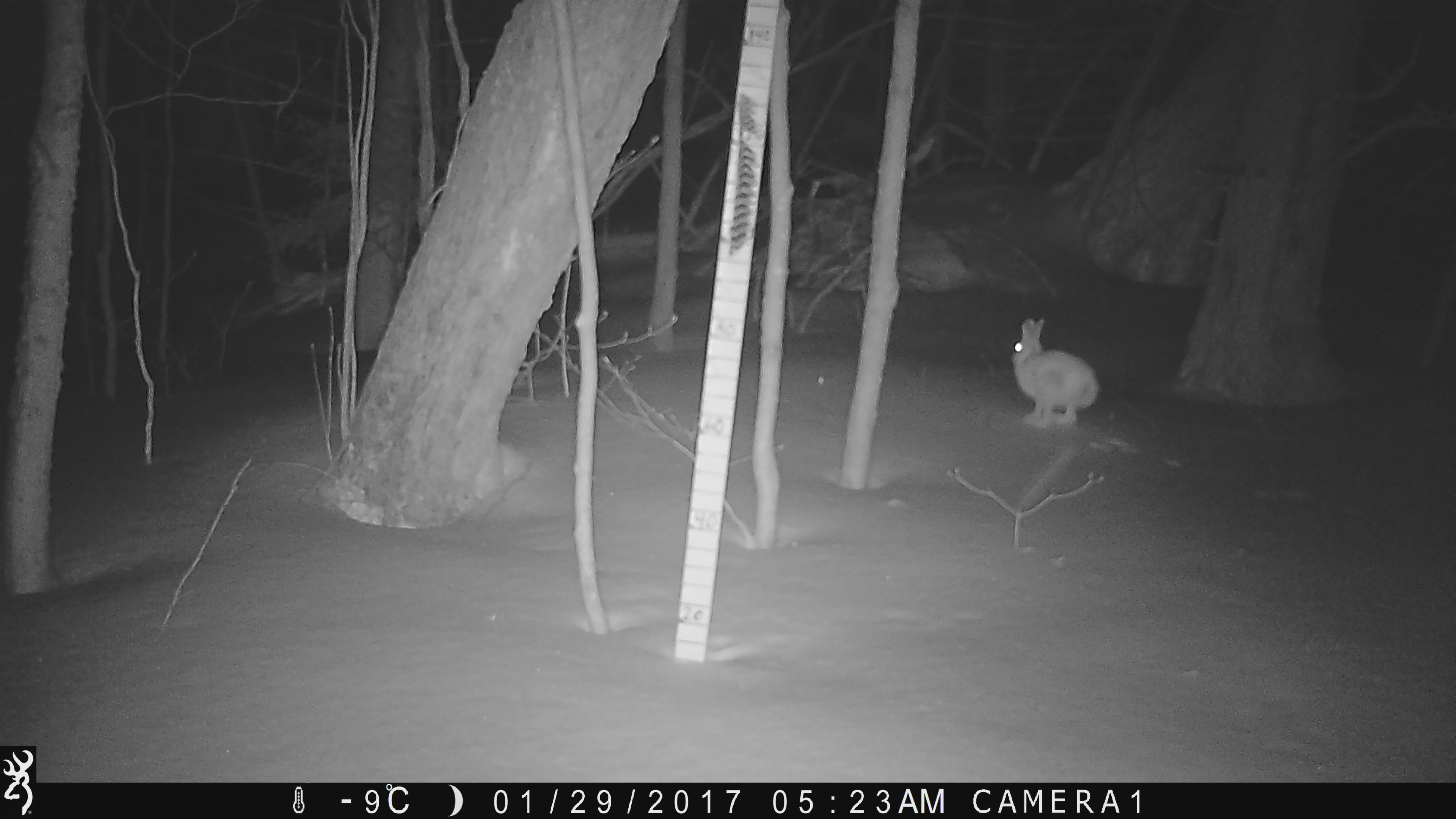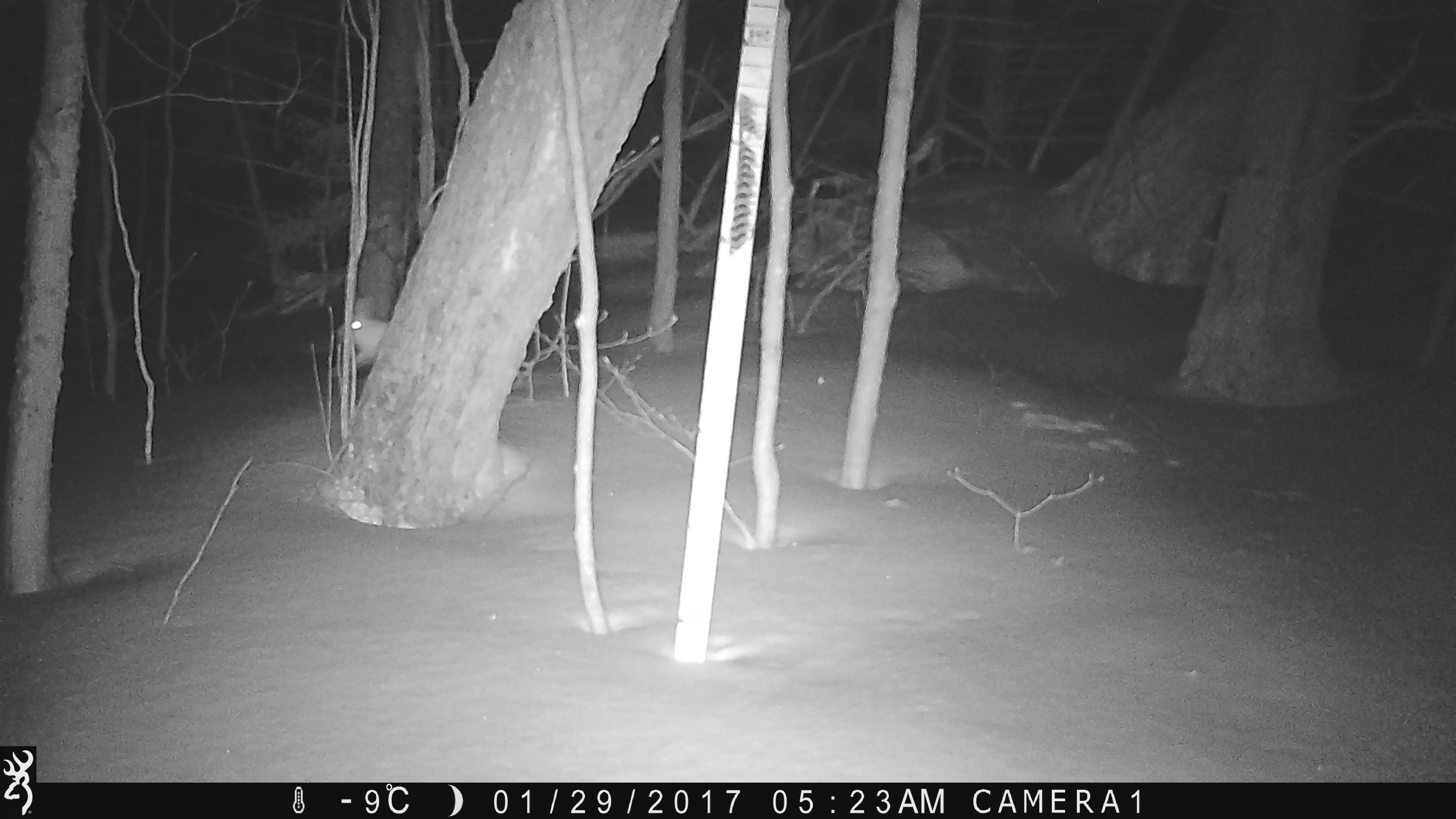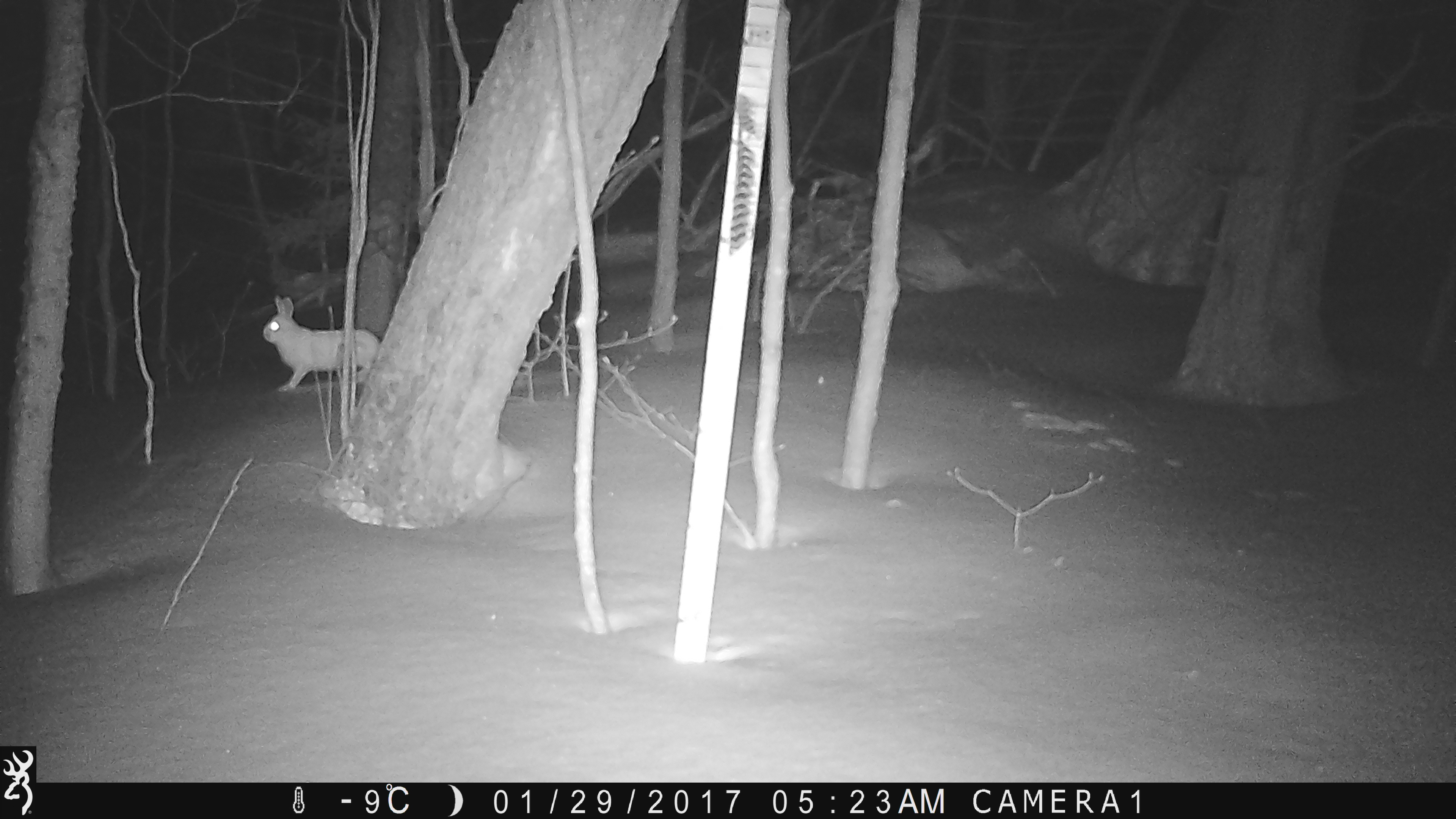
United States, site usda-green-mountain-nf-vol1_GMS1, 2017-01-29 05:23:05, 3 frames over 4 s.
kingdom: Animalia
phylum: Chordata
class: Mammalia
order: Lagomorpha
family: Leporidae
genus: Lepus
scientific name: Lepus americanus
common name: snowshoe hare